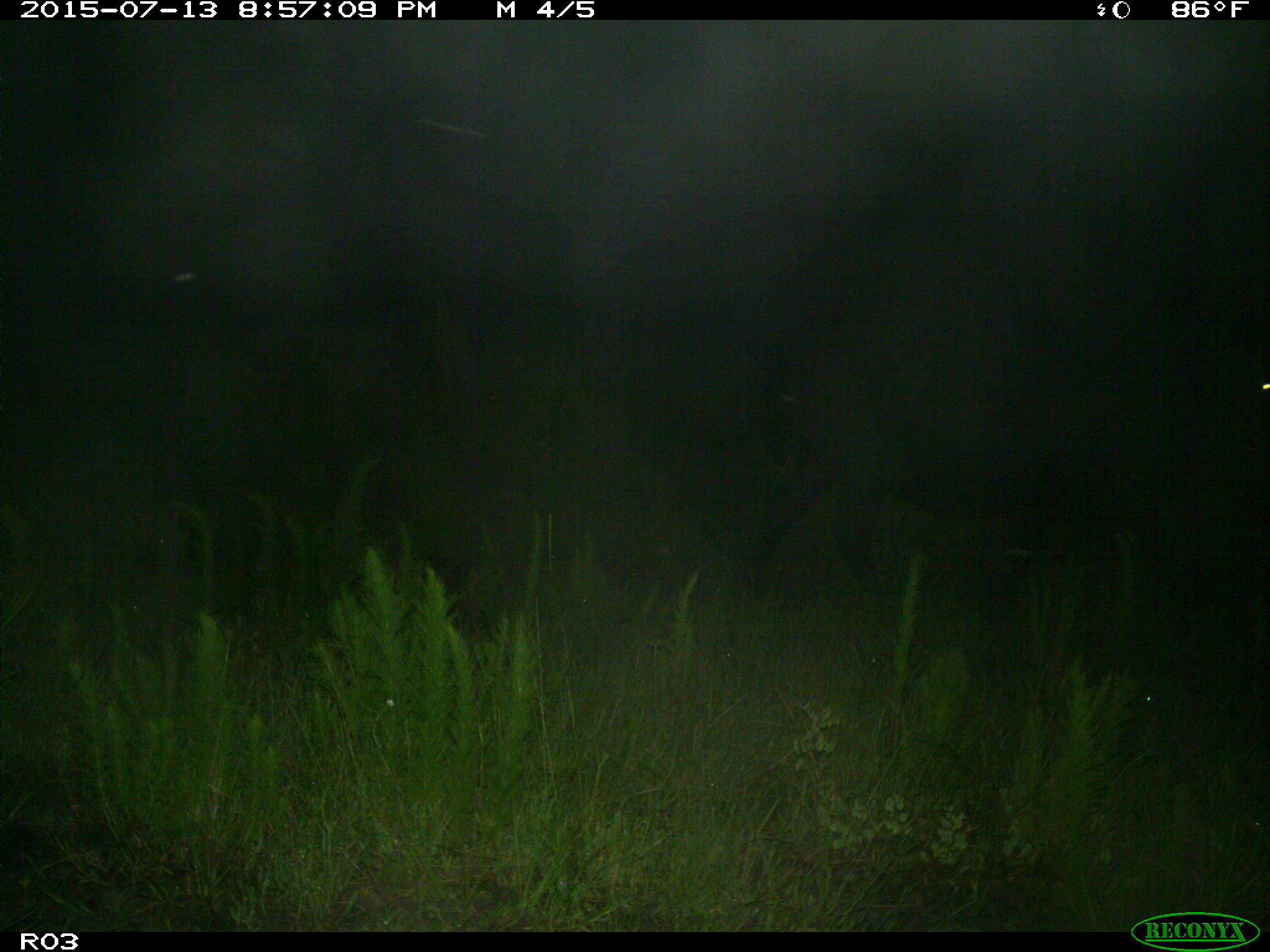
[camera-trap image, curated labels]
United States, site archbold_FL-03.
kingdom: Animalia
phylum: Chordata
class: Mammalia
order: Artiodactyla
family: Bovidae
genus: Bos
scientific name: Bos taurus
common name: domestic cow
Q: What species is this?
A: Bos taurus (domestic cow).